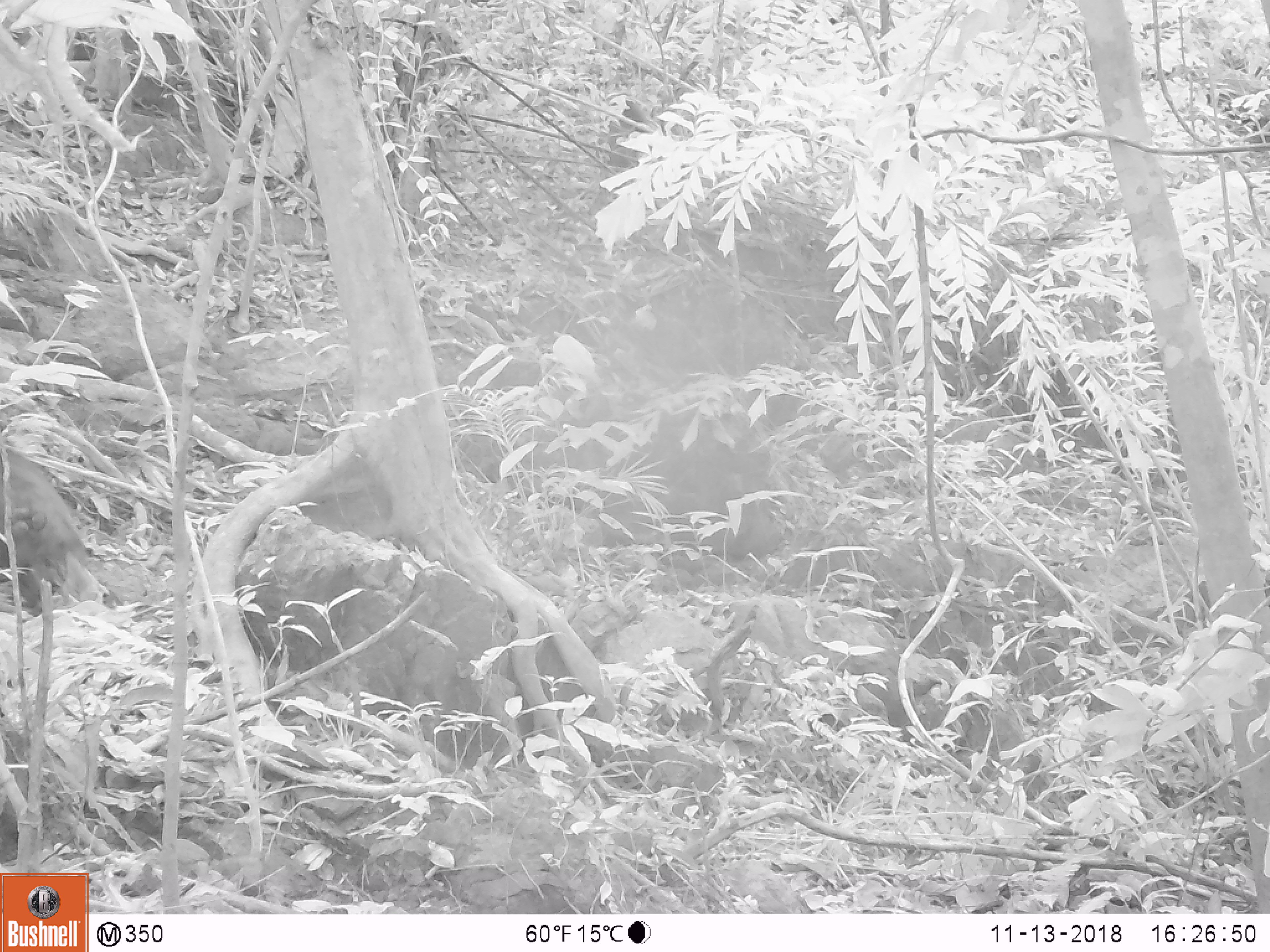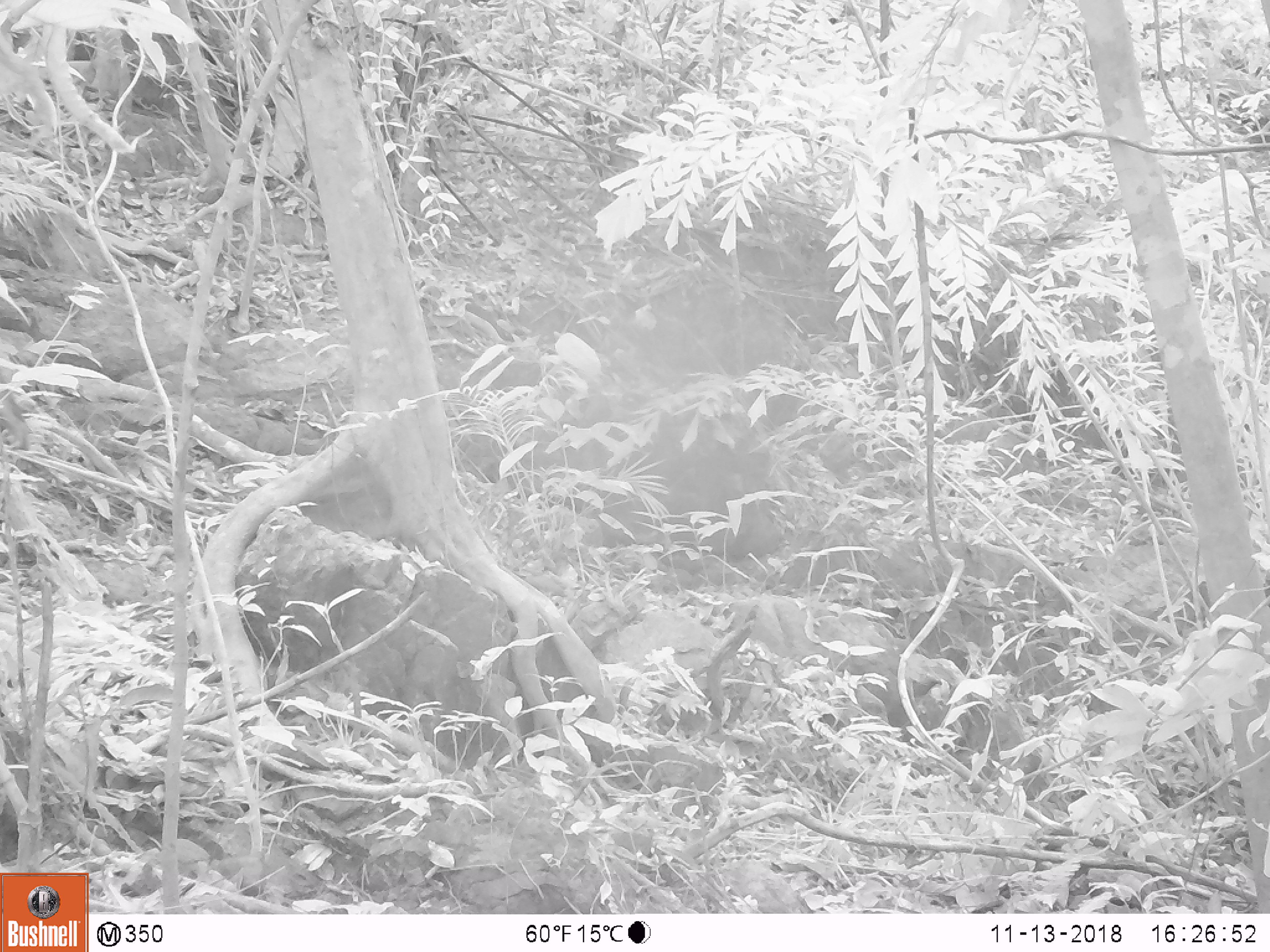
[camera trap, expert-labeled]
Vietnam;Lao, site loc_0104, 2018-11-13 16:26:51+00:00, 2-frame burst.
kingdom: Animalia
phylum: Chordata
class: Mammalia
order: Primates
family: Cercopithecidae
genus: Macaca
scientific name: Macaca arctoides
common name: stump-tailed macaque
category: stump tailed macaque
Stump tailed macaque (stump-tailed macaque) (Macaca arctoides). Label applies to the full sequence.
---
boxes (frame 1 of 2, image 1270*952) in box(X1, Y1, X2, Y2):
stump tailed macaque: box(0, 446, 83, 605)